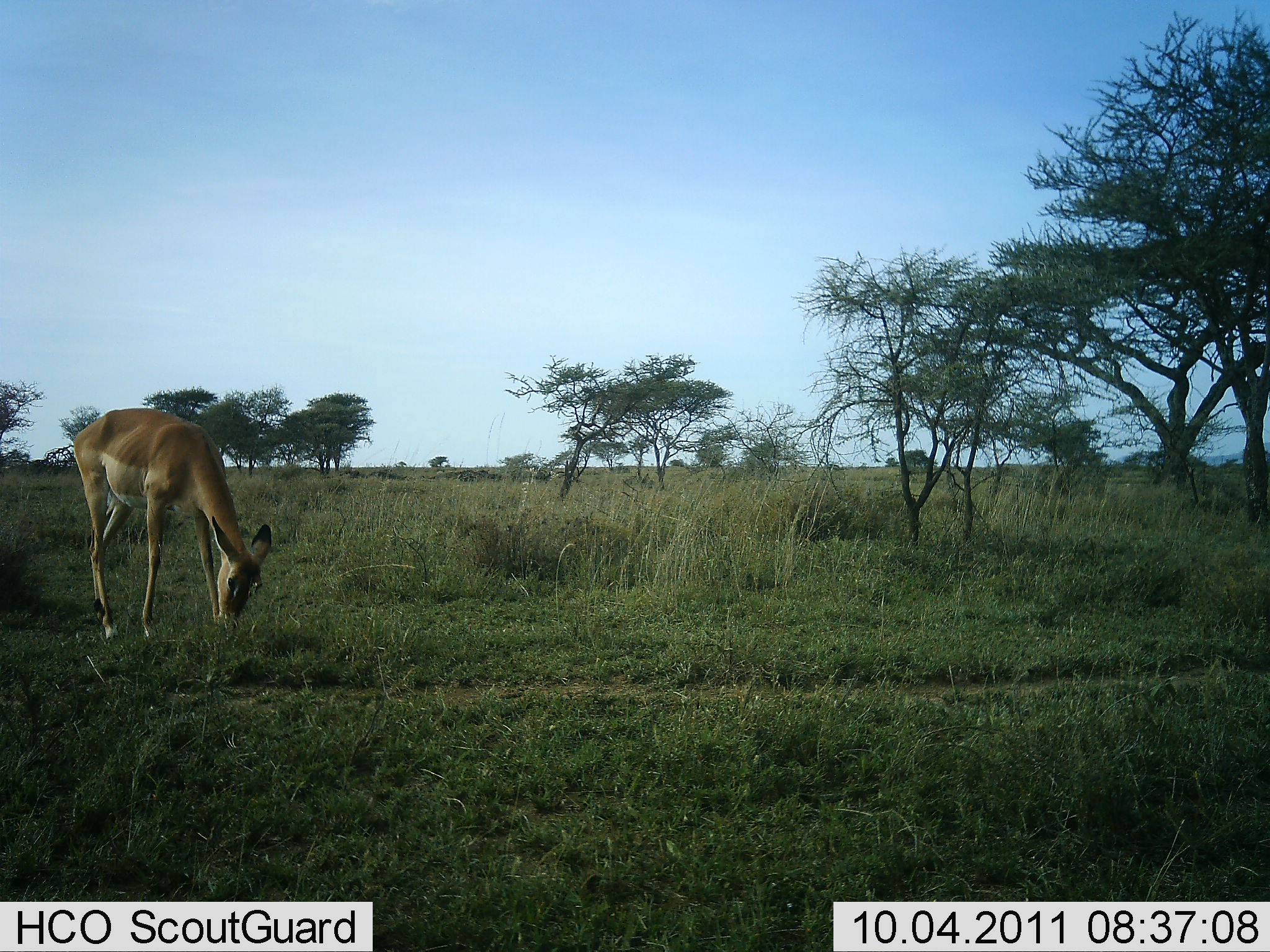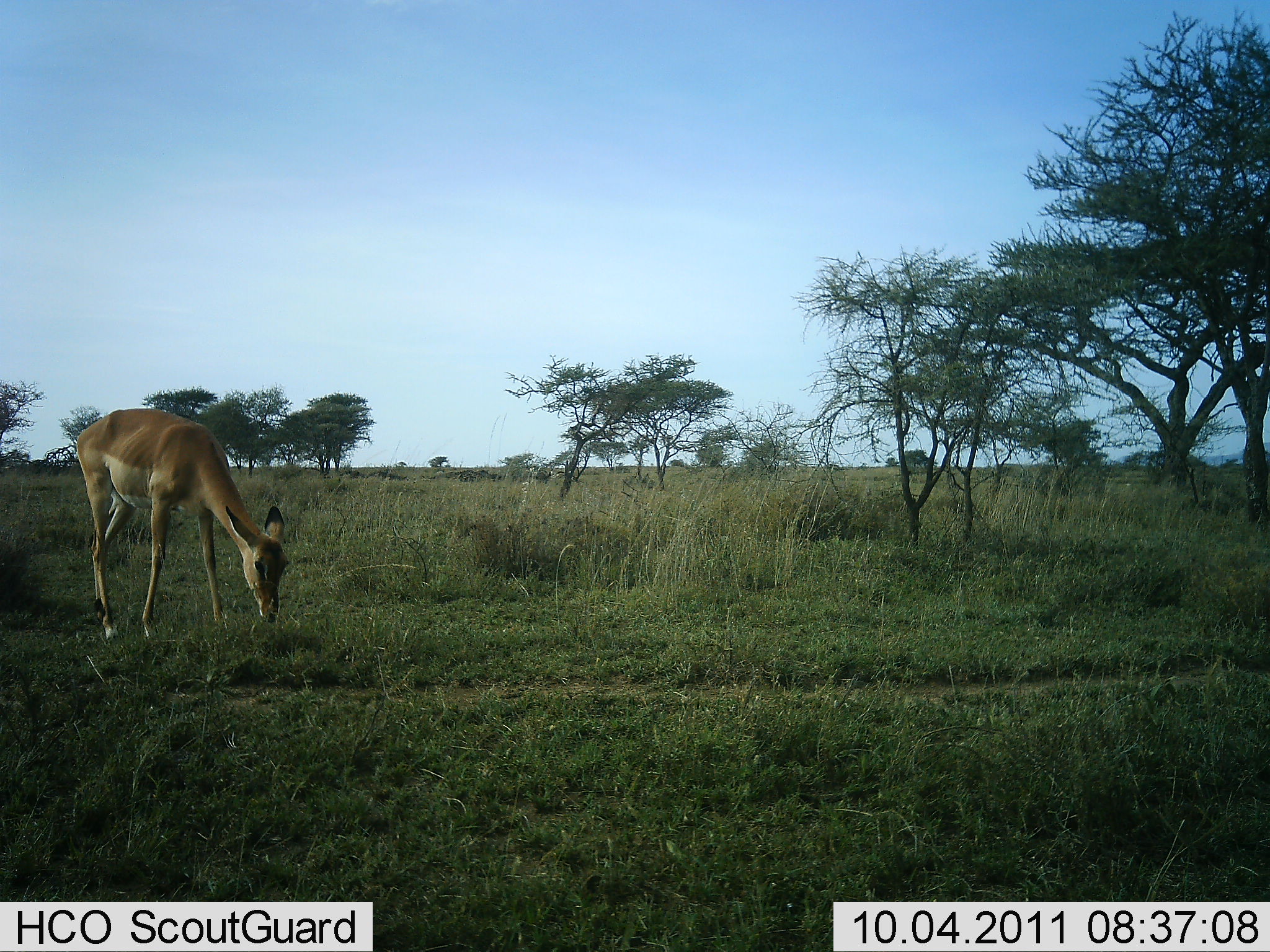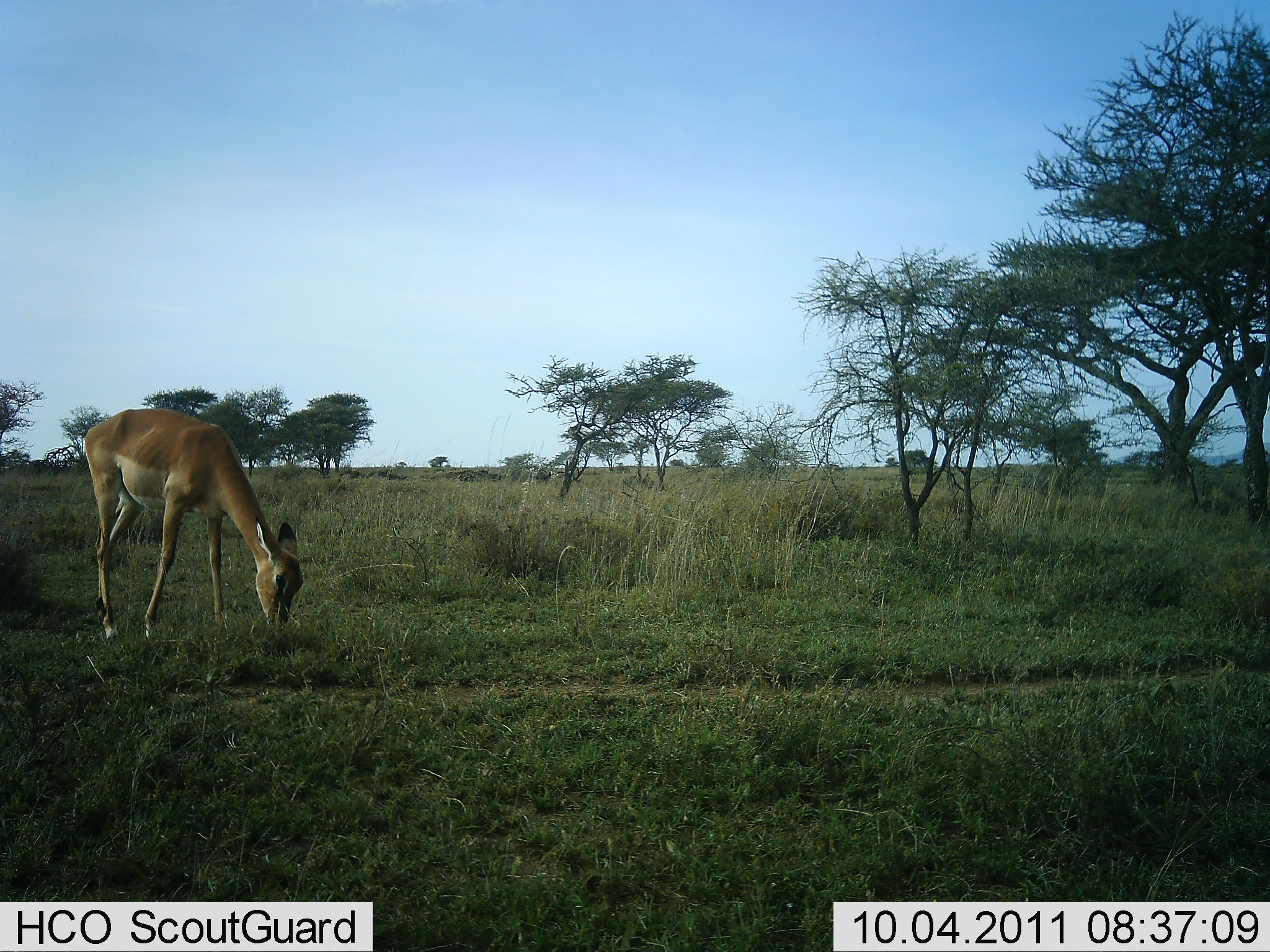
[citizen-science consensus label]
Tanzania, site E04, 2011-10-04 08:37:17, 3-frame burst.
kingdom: Animalia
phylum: Chordata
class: Mammalia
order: Artiodactyla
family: Bovidae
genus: Aepyceros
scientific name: Aepyceros melampus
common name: impala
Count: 1.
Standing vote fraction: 18%.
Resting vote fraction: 0%.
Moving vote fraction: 0%.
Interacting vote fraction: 0%.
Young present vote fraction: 0%.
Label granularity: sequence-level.